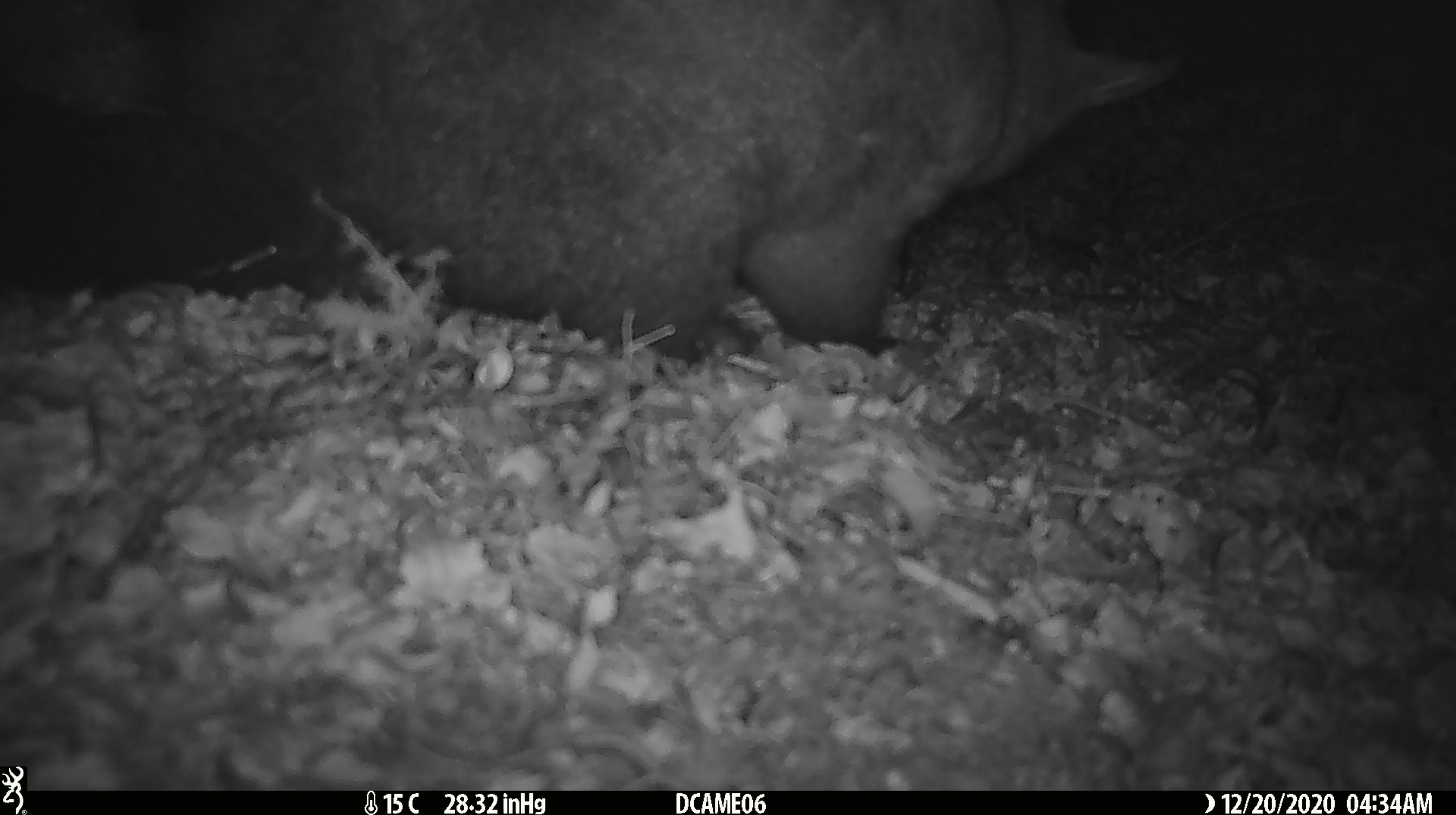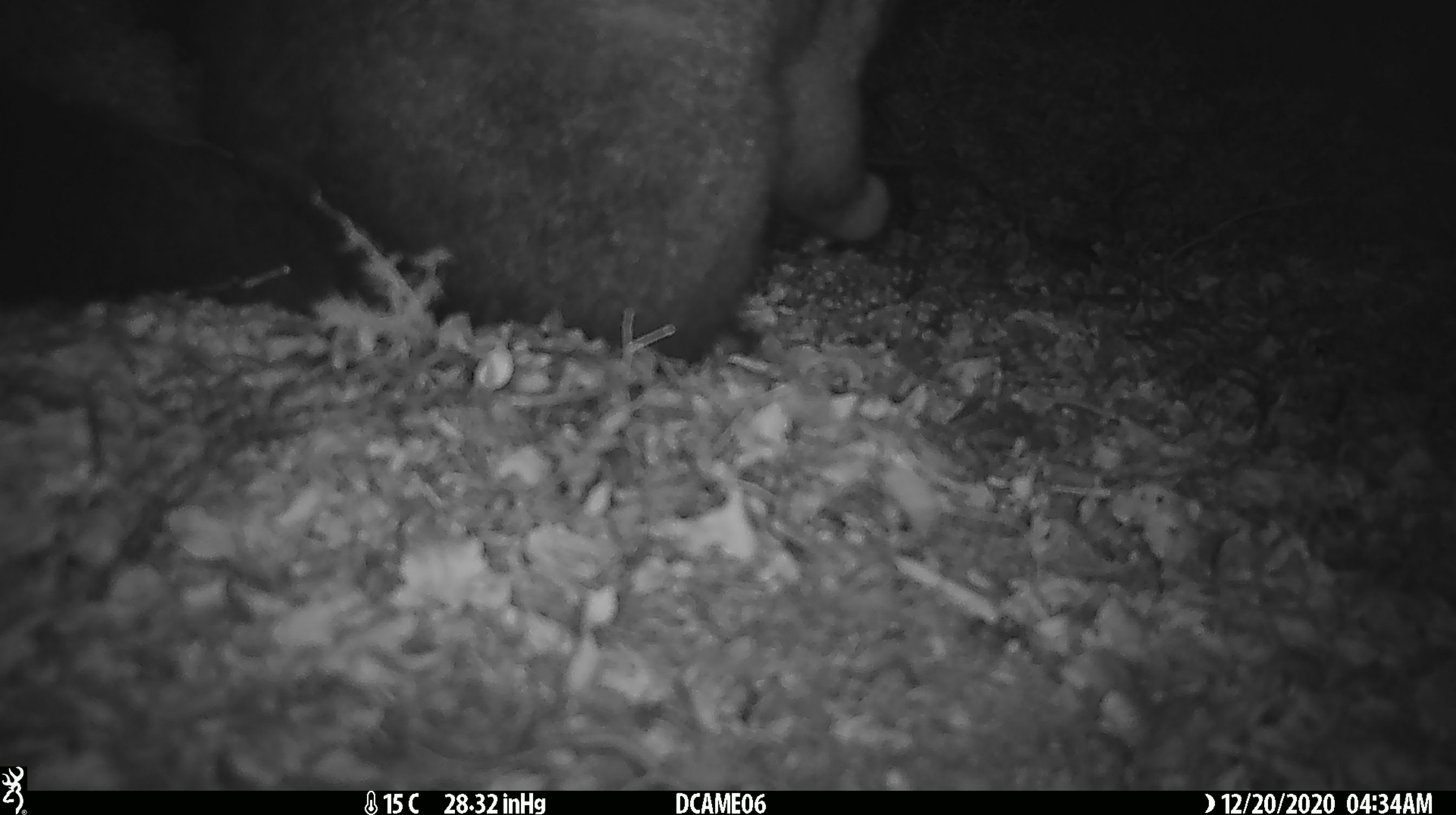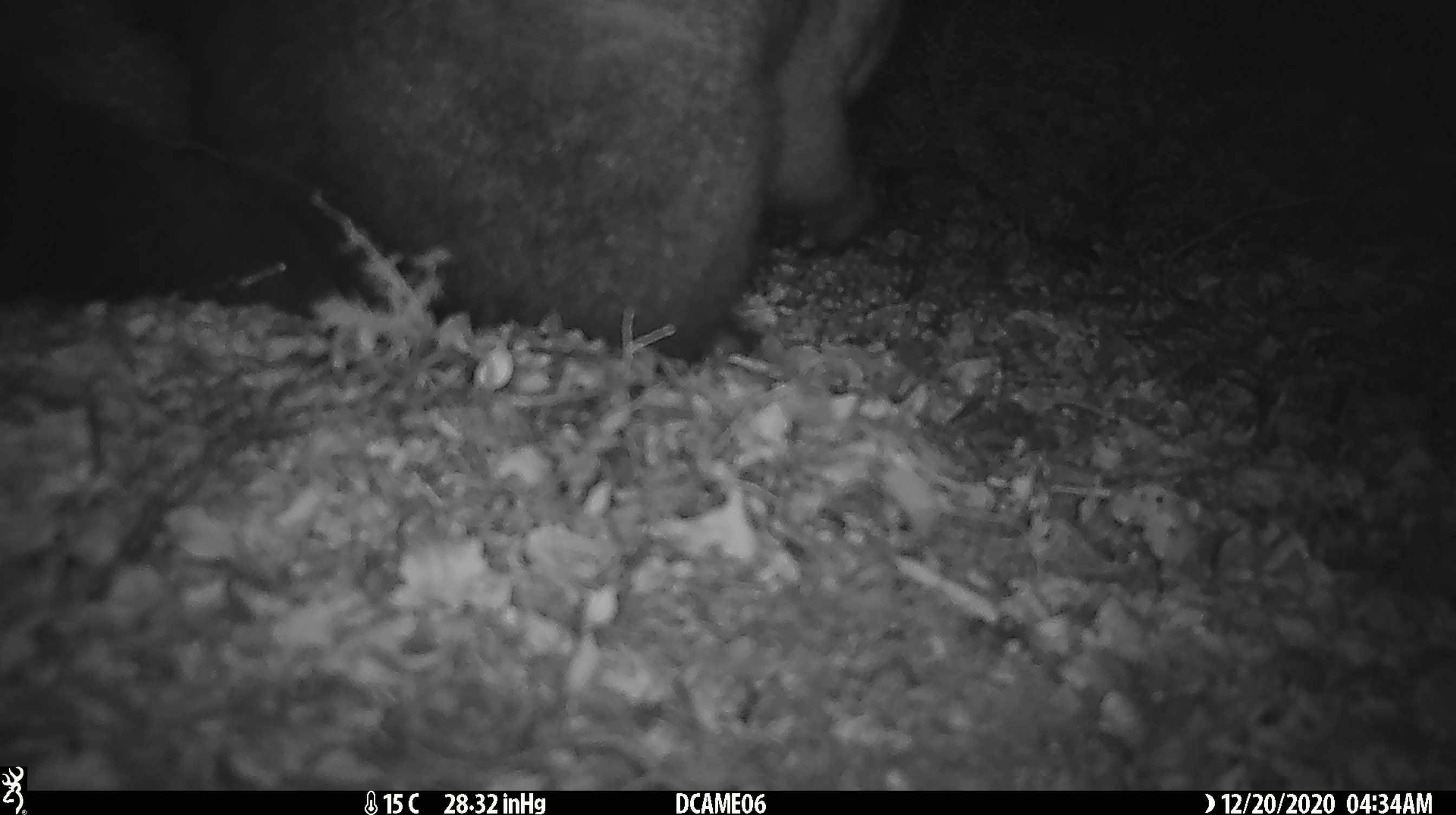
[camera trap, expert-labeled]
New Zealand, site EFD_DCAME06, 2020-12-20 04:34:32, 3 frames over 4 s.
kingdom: Animalia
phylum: Chordata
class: Mammalia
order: Diprotodontia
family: Phalangeridae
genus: Trichosurus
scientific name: Trichosurus vulpecula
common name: common brushtail possum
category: possum